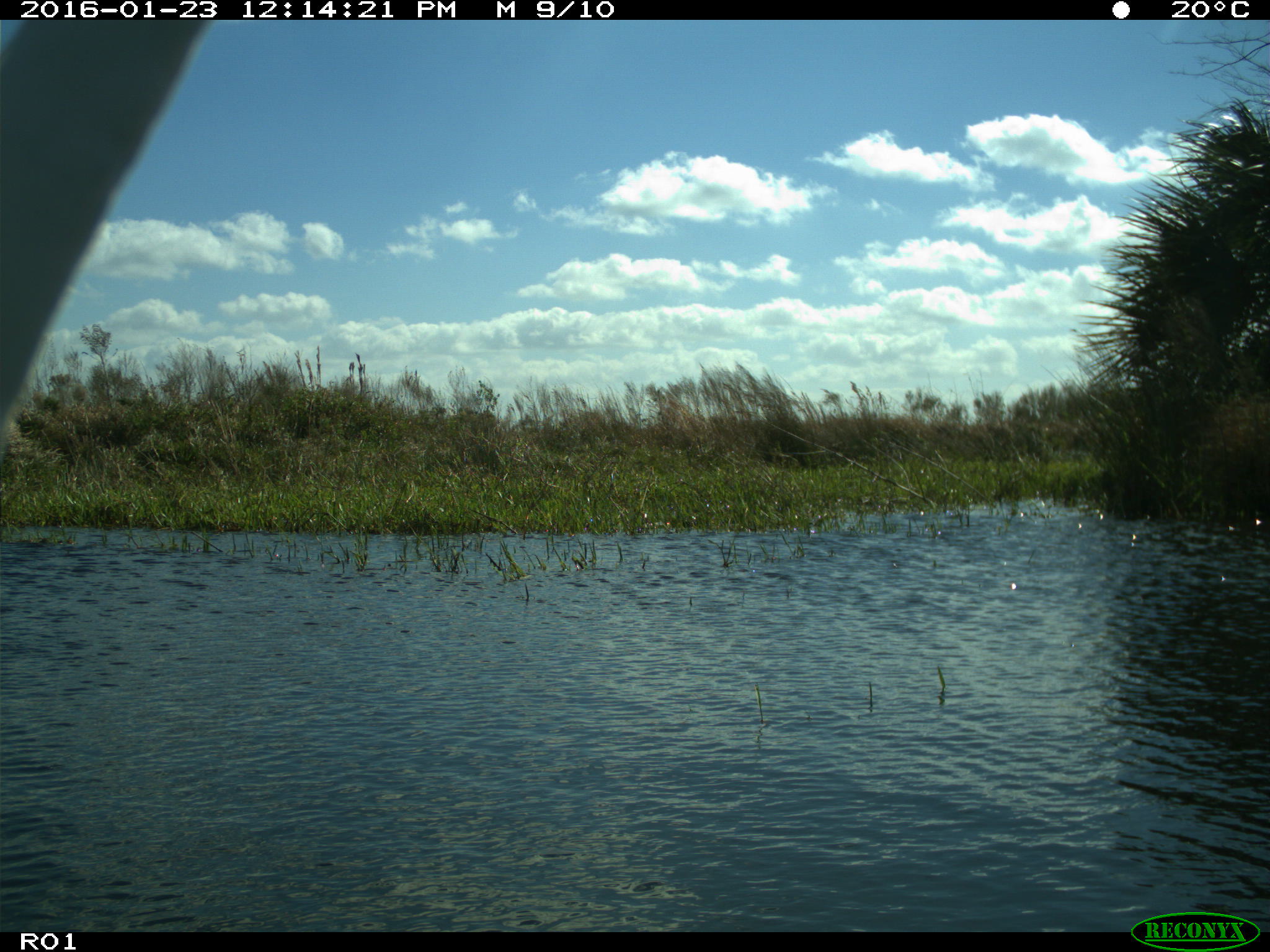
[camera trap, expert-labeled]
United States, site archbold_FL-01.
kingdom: Animalia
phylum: Chordata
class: Aves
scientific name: Aves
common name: birds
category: unidentified bird